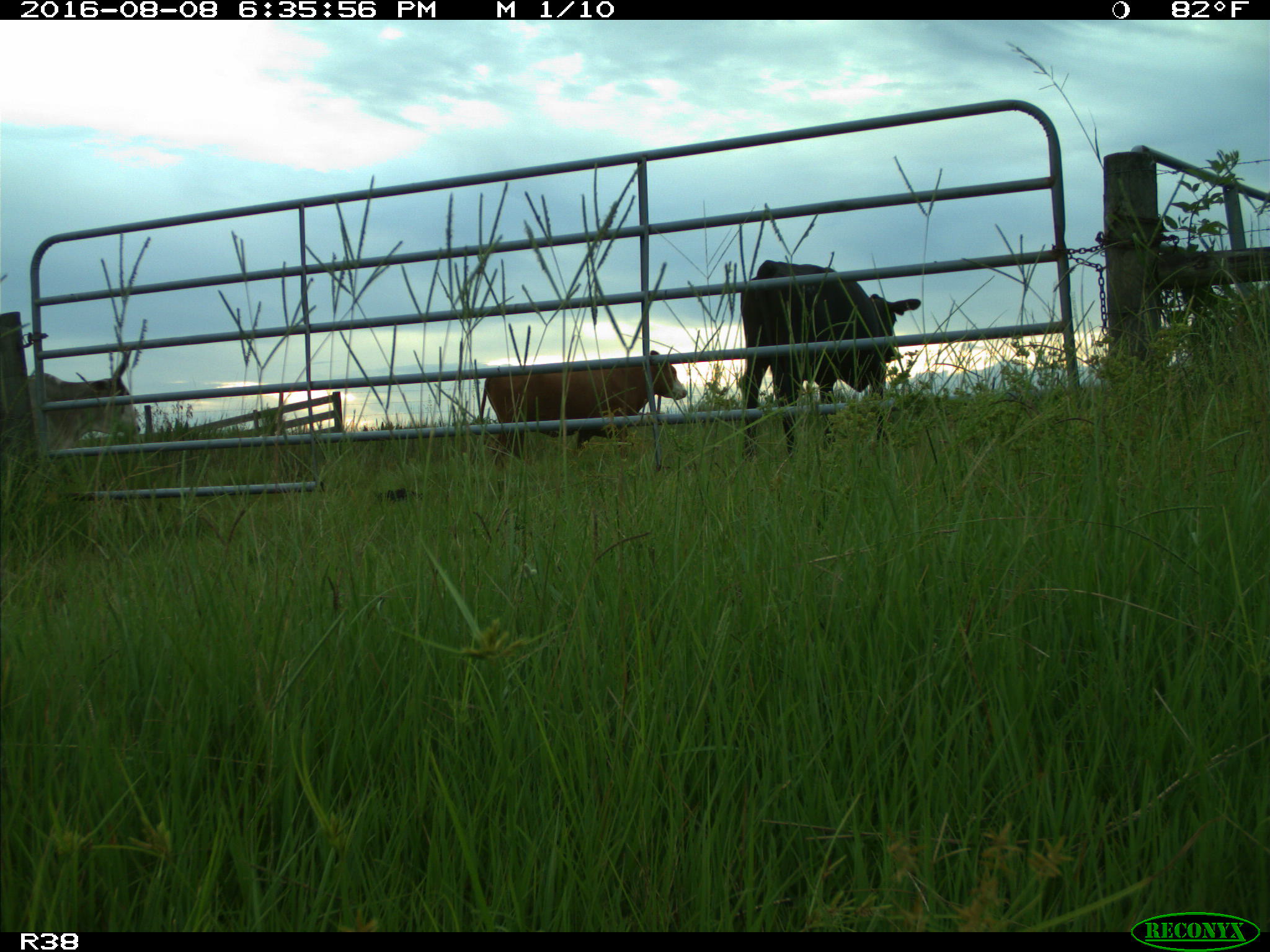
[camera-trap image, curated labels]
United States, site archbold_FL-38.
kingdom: Animalia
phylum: Chordata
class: Mammalia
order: Artiodactyla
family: Bovidae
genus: Bos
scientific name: Bos taurus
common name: domestic cow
Bos taurus (domestic cow).